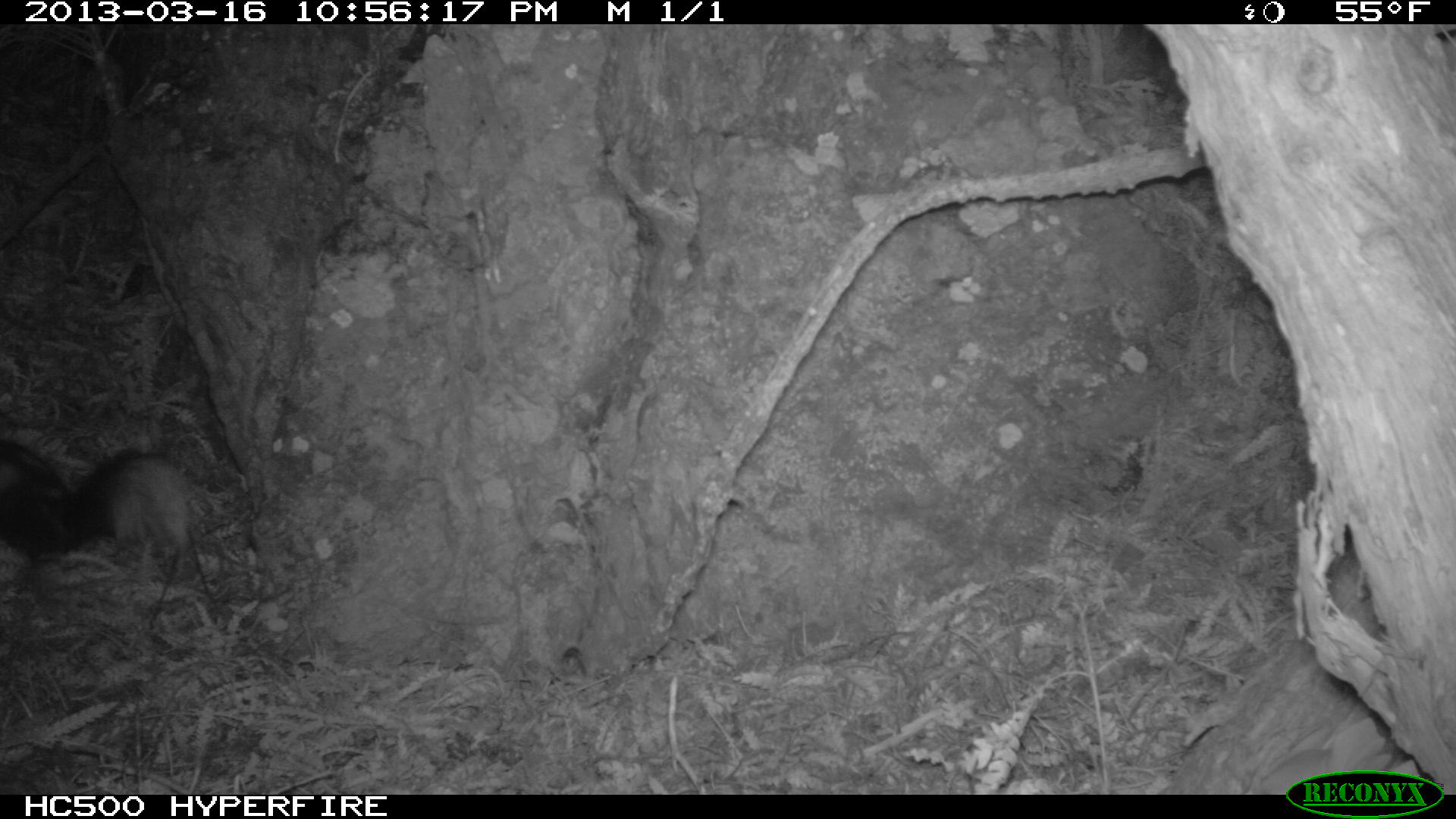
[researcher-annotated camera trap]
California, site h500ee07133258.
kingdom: Animalia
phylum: Chordata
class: Mammalia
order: Carnivora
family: Canidae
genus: Urocyon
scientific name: Urocyon littoralis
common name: island fox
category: fox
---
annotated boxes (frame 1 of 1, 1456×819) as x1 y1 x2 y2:
fox: 0 440 192 570